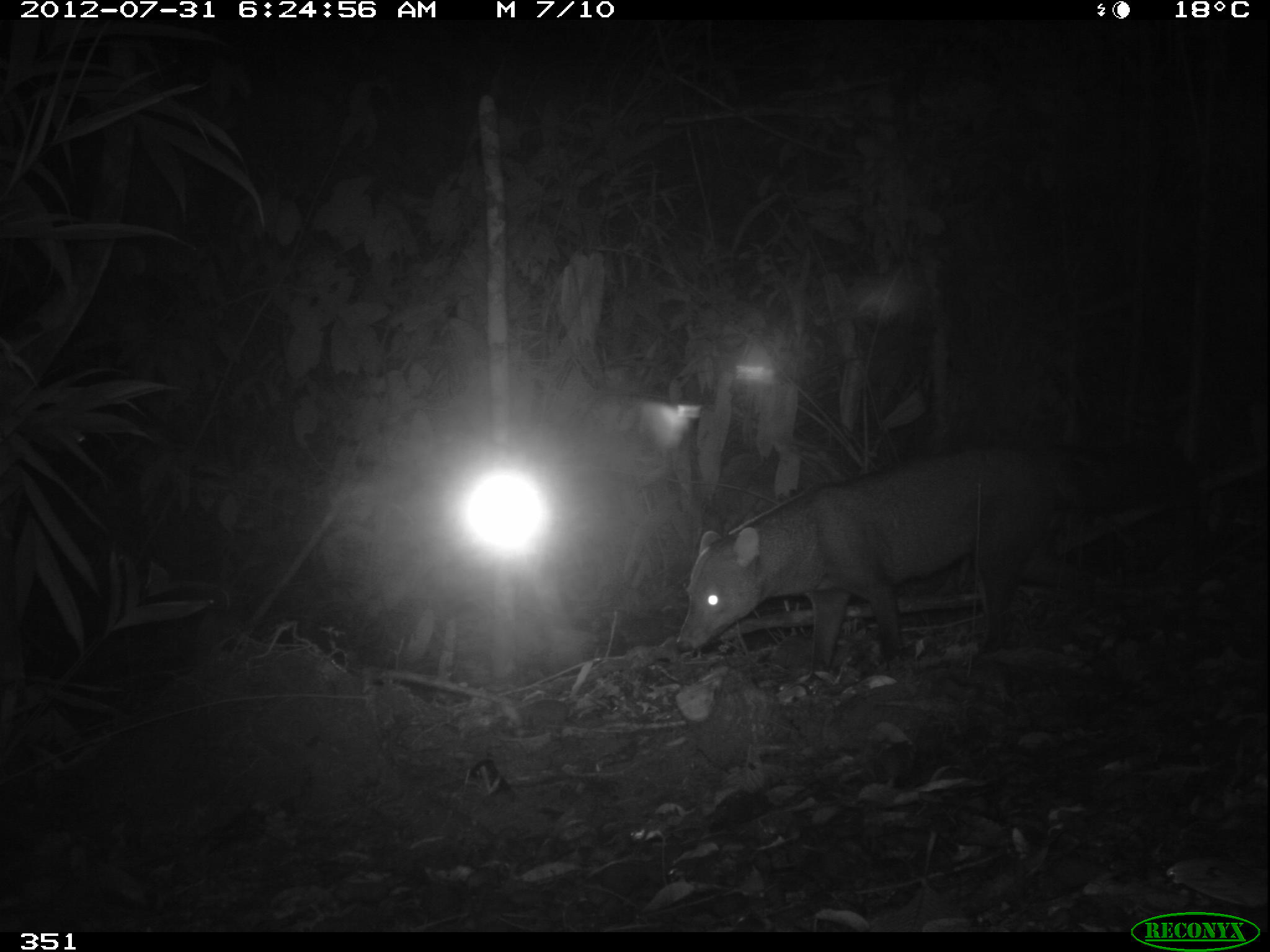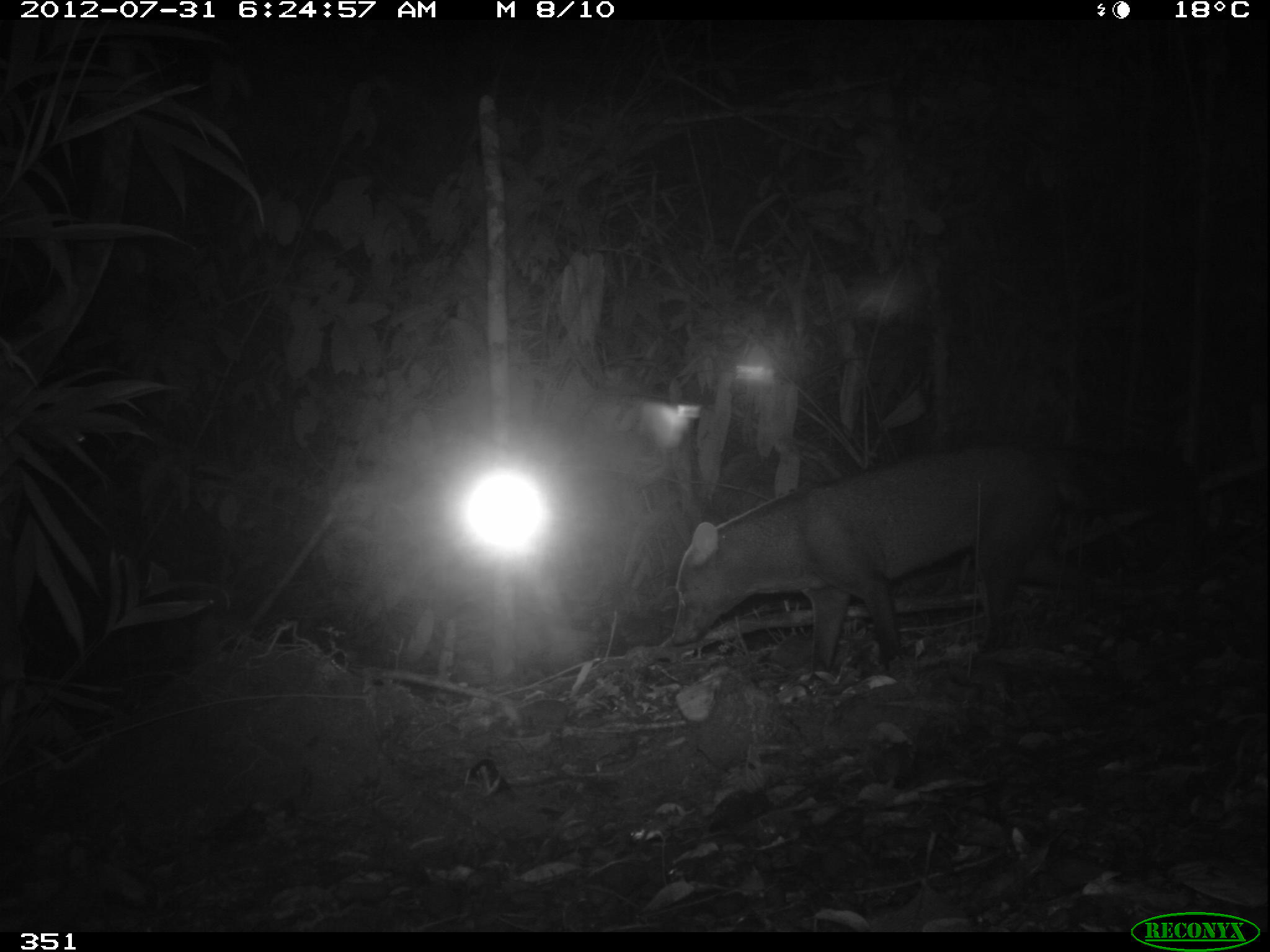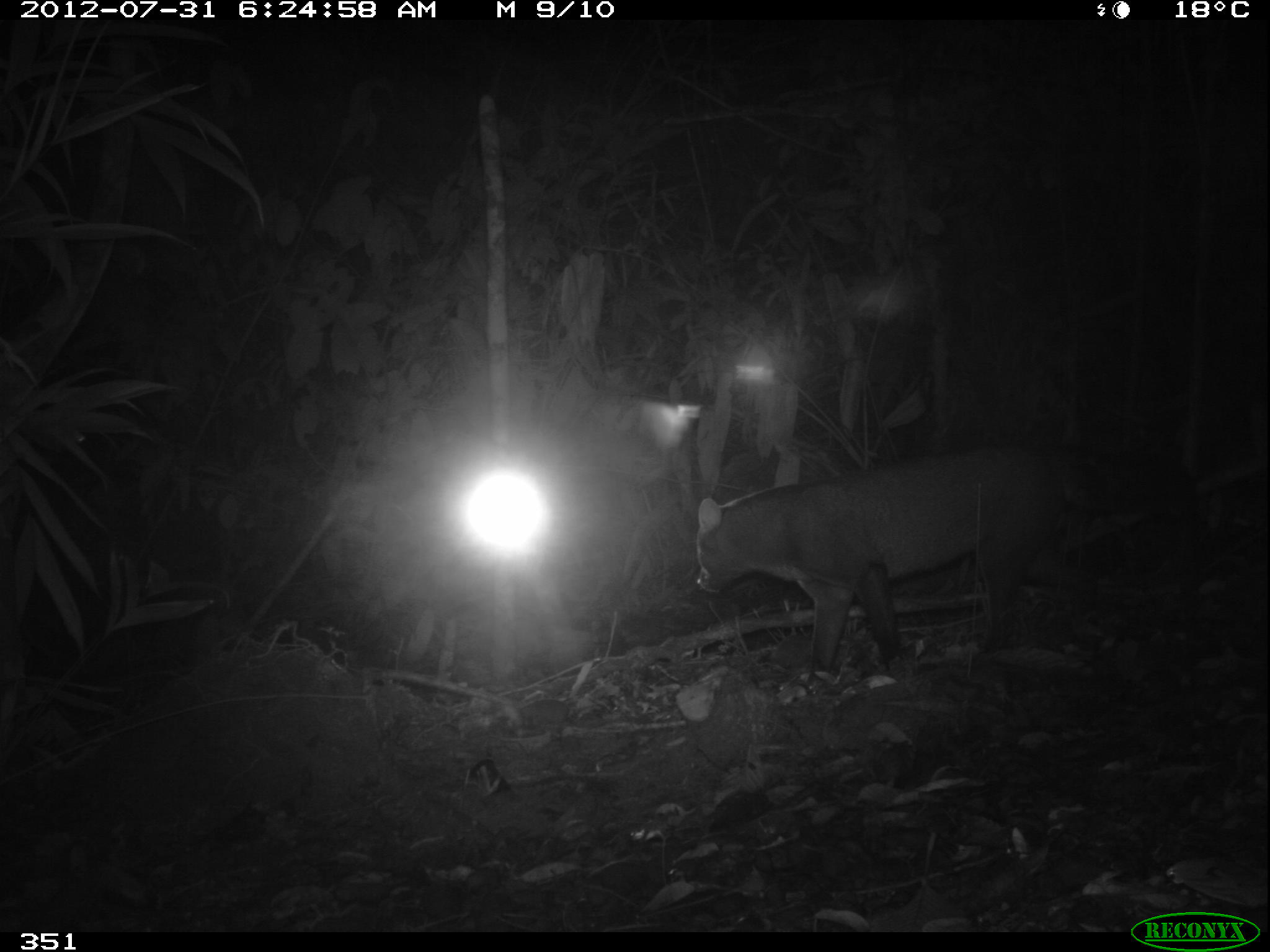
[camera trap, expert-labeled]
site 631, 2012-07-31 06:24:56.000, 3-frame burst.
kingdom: Animalia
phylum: Chordata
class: Mammalia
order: Carnivora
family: Canidae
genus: Atelocynus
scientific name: Atelocynus microtis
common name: short-eared dog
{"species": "Atelocynus microtis (short-eared dog)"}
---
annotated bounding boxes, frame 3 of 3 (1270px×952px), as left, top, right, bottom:
atelocynus microtis: 692, 435, 1101, 688